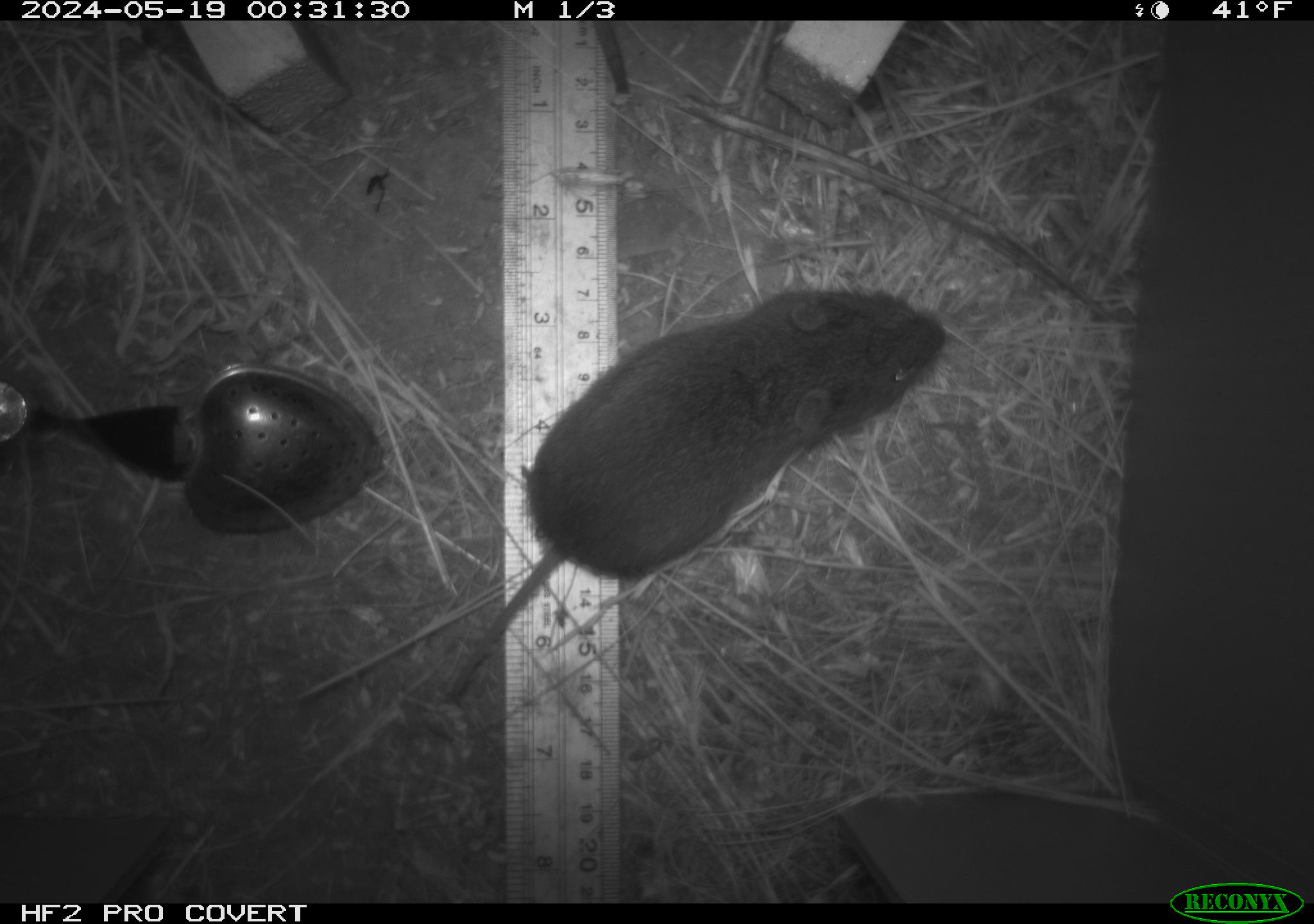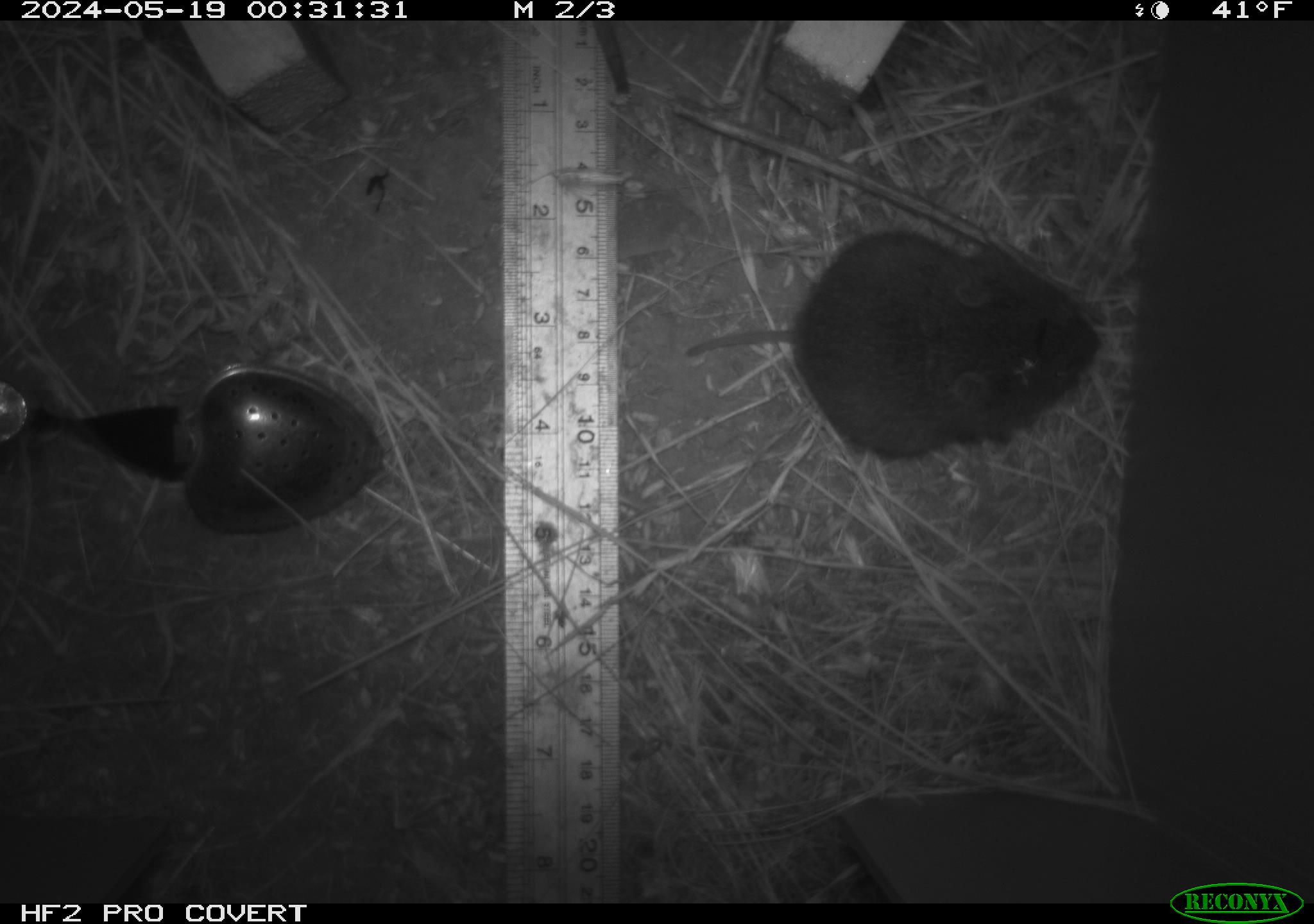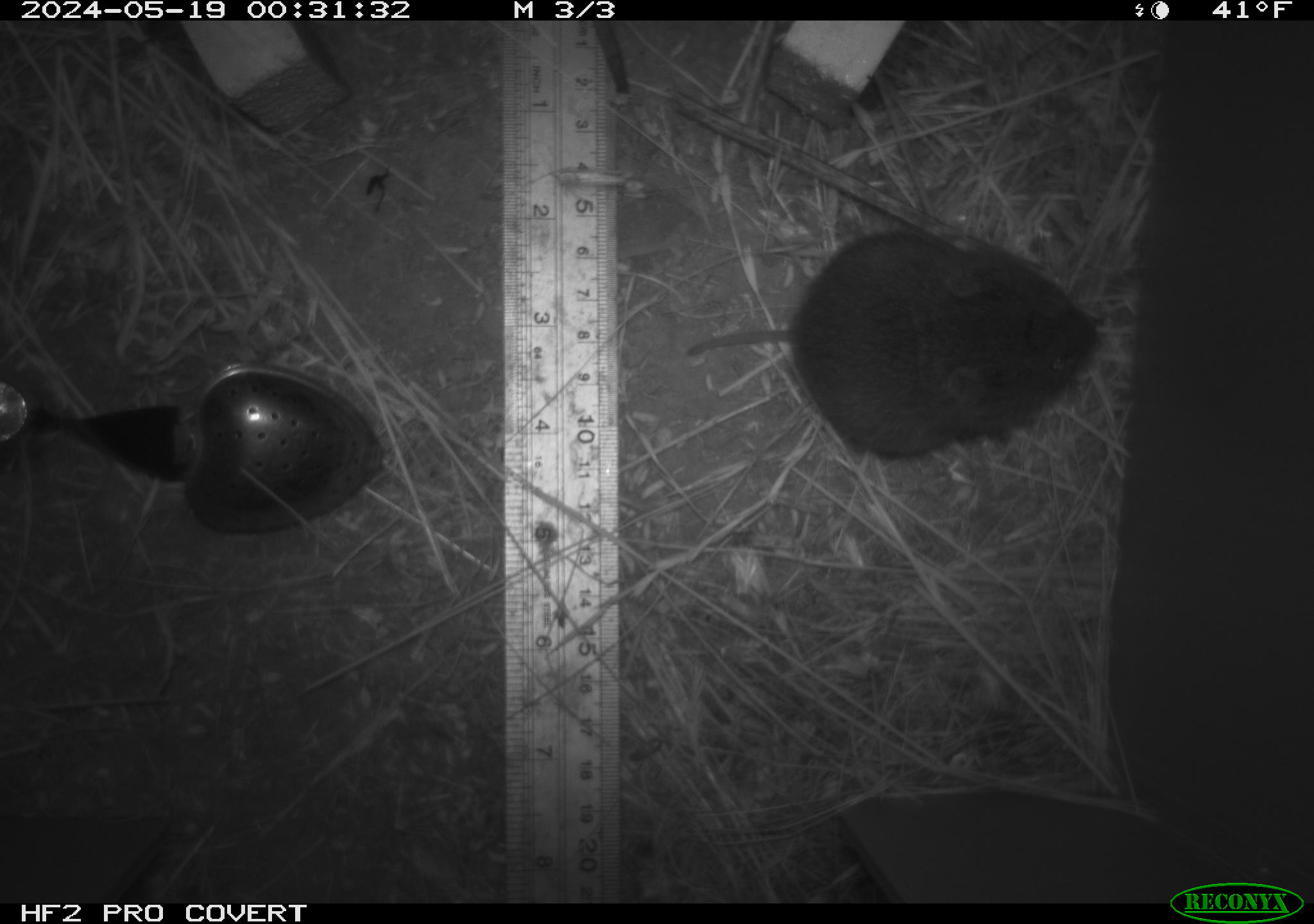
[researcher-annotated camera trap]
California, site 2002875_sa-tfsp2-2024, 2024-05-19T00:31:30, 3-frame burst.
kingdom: Animalia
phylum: Chordata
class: Mammalia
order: Rodentia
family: Cricetidae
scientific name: Arvicolinae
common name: voles, lemmings, and muskrats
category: arvicolinae subfamily